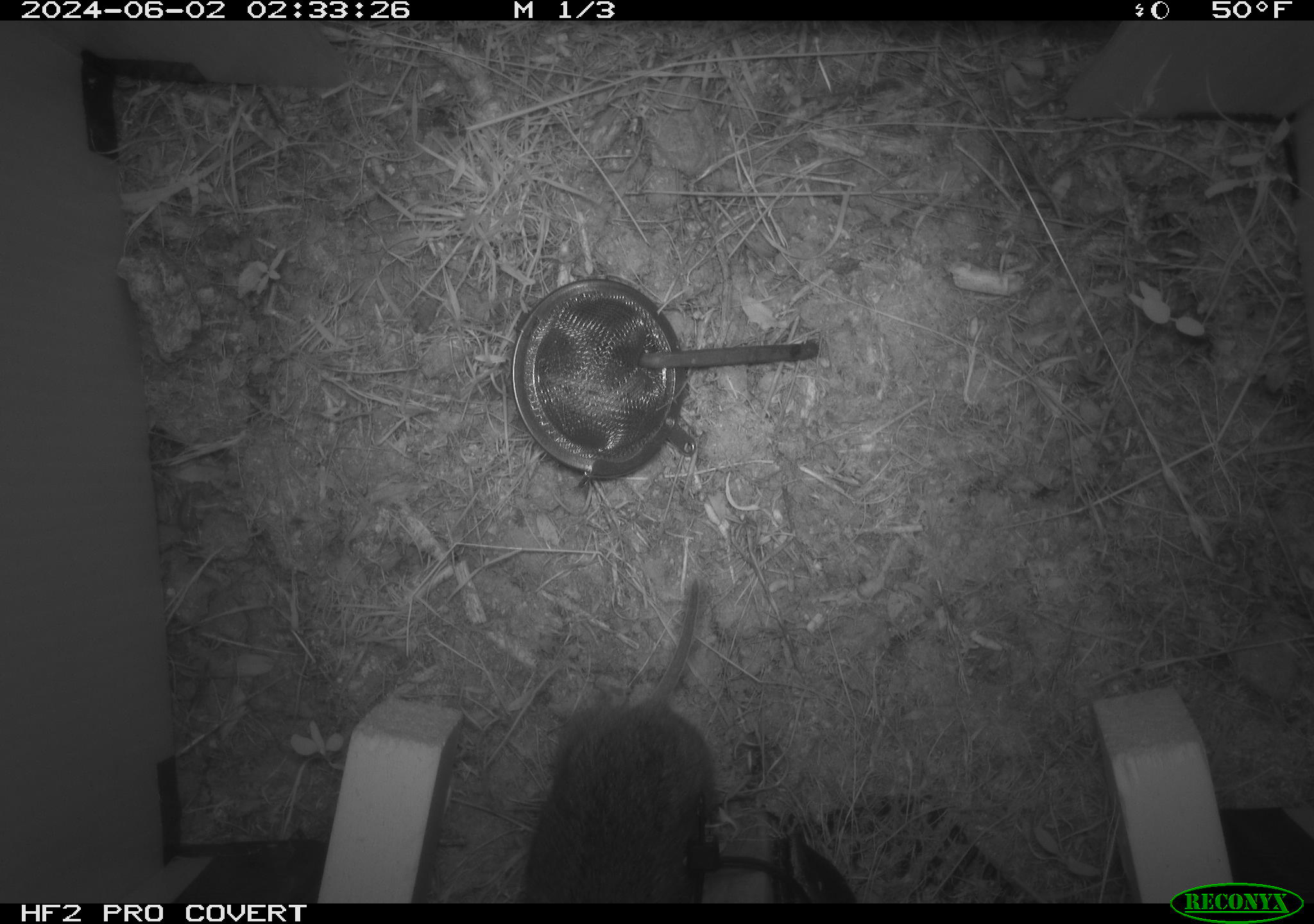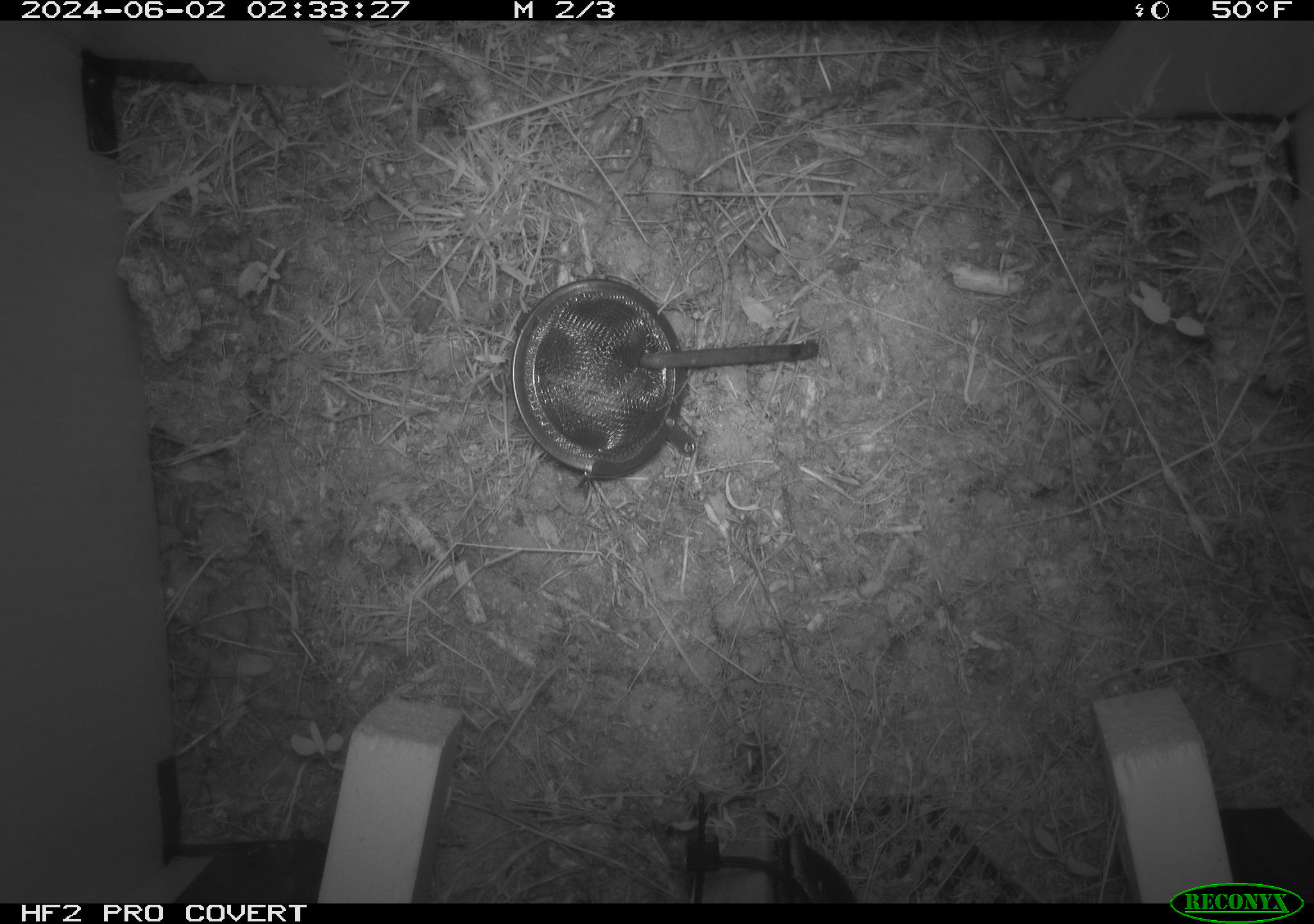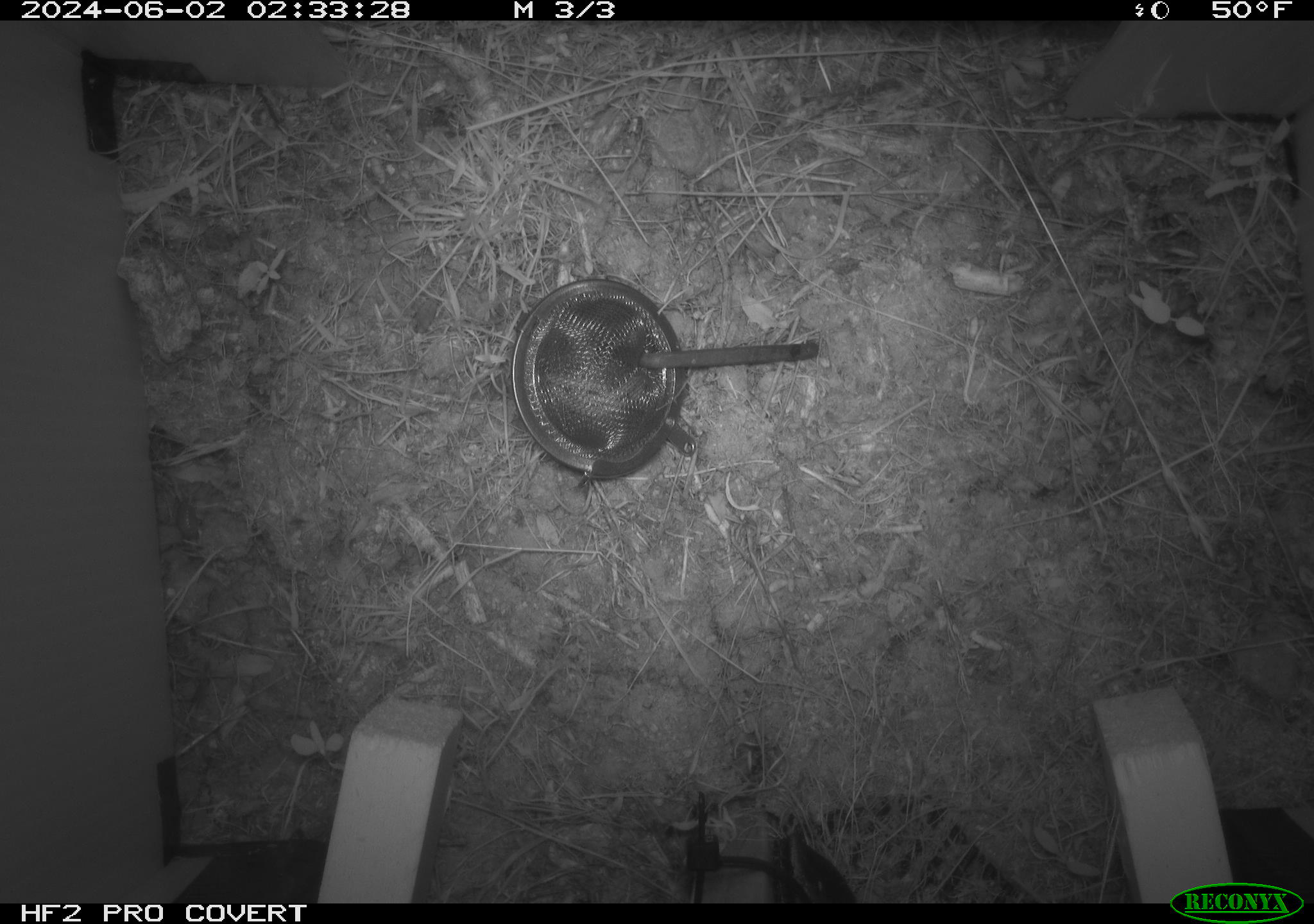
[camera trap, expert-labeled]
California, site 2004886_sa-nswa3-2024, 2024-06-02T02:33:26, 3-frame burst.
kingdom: Animalia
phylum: Chordata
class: Mammalia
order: Rodentia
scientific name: Rodentia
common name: rodent